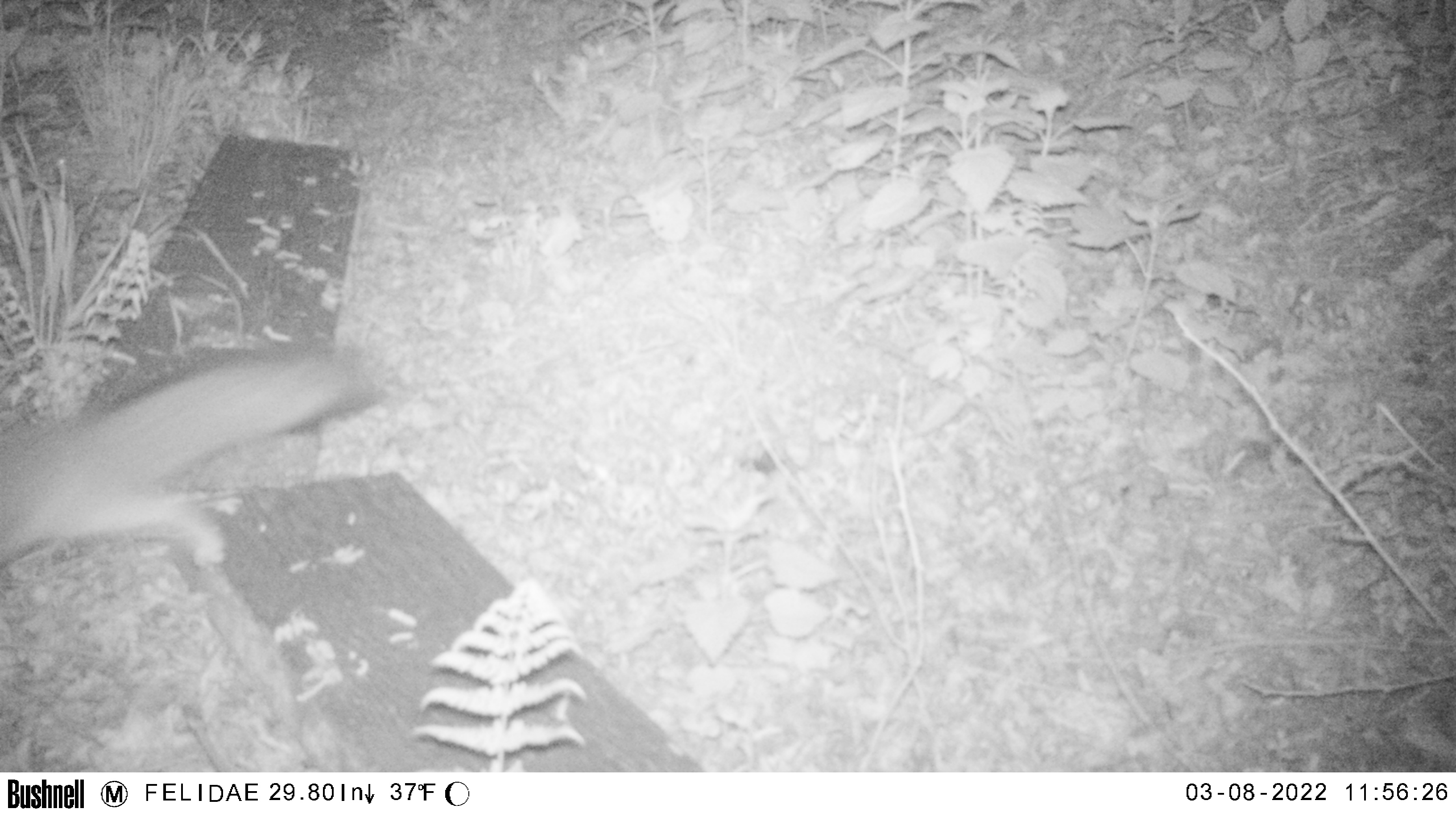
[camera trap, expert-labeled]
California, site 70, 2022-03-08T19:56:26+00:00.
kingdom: Animalia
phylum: Chordata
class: Mammalia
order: Carnivora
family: Canidae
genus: Urocyon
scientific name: Urocyon cinereoargenteus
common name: gray fox